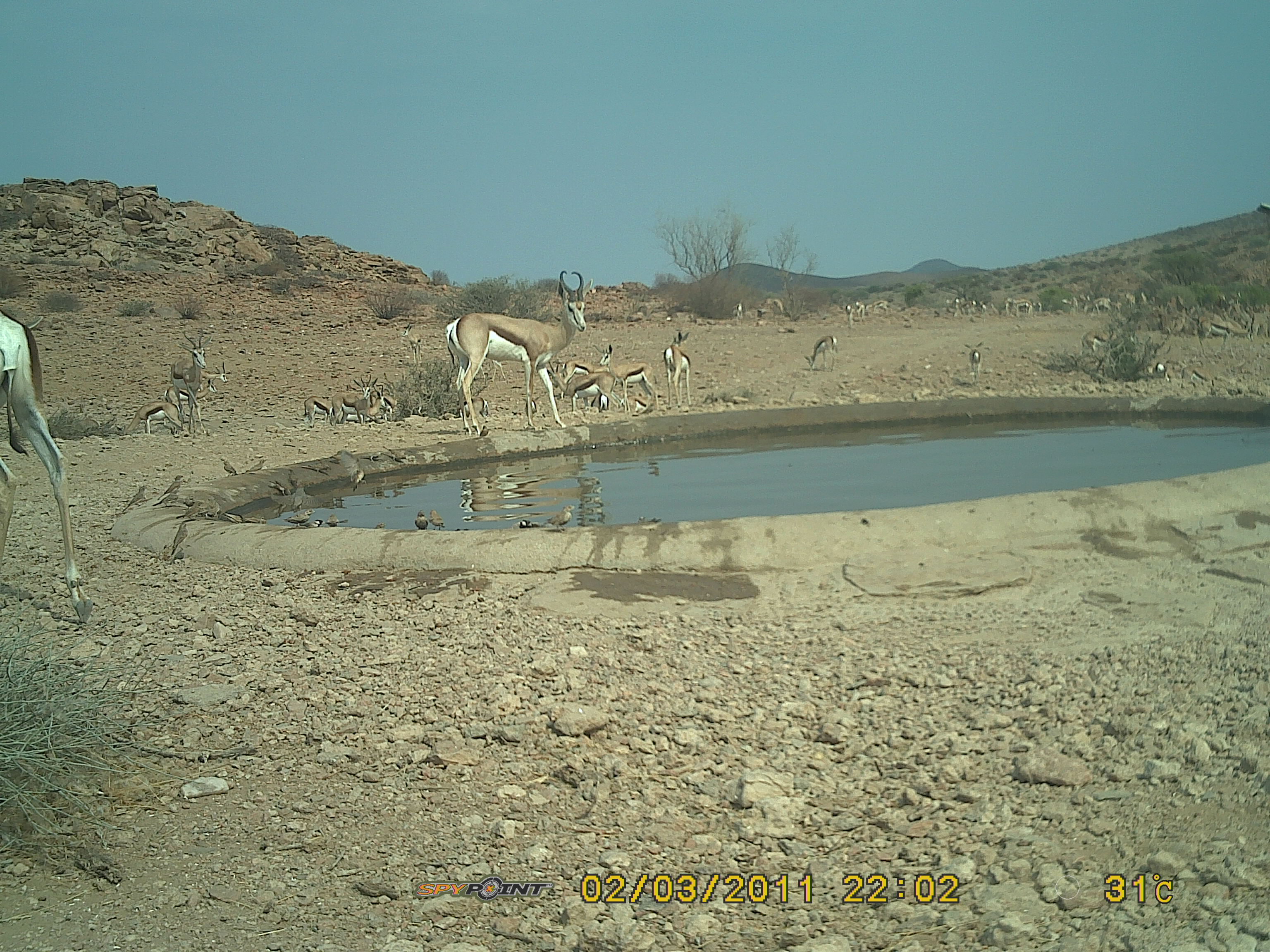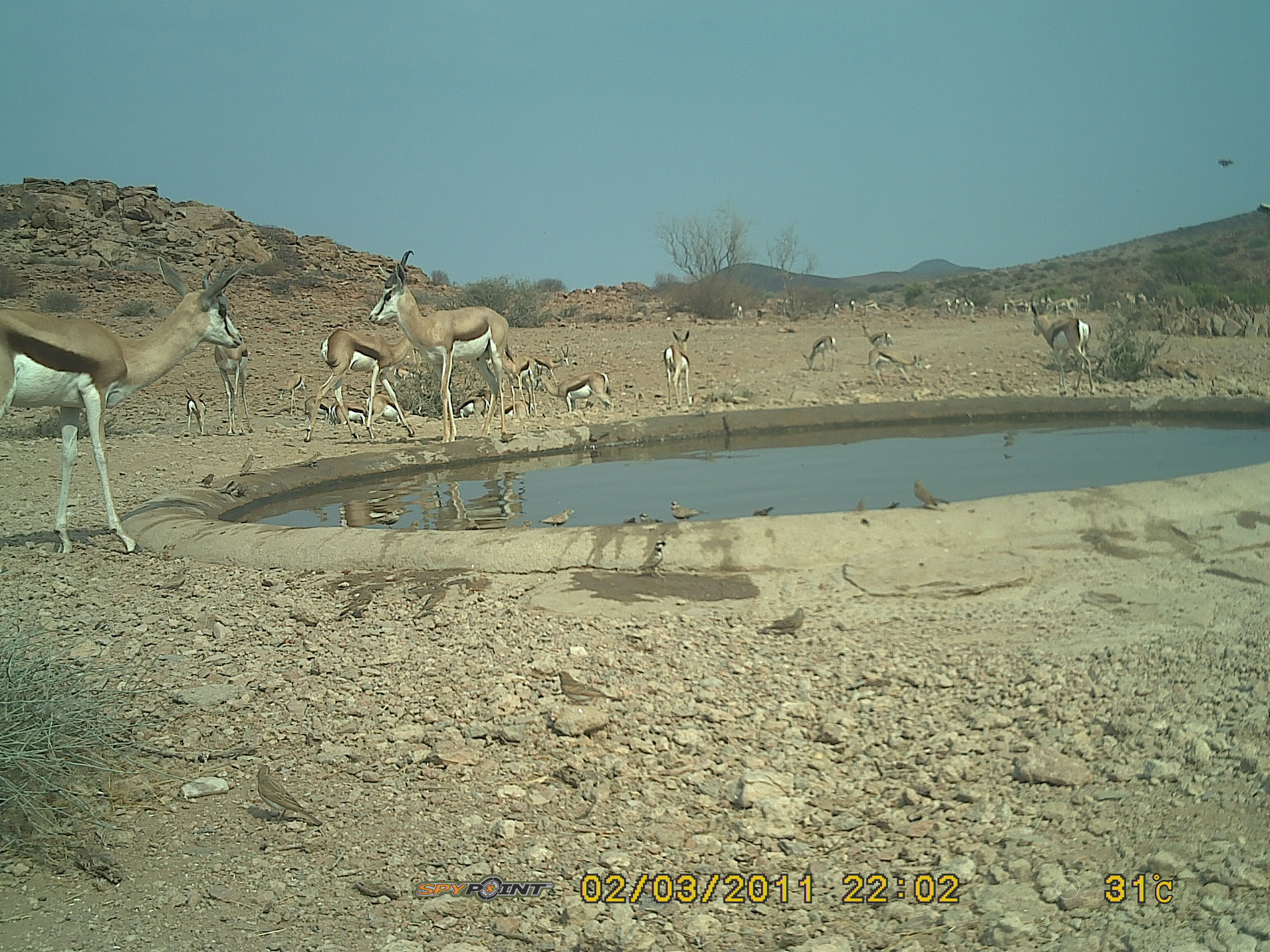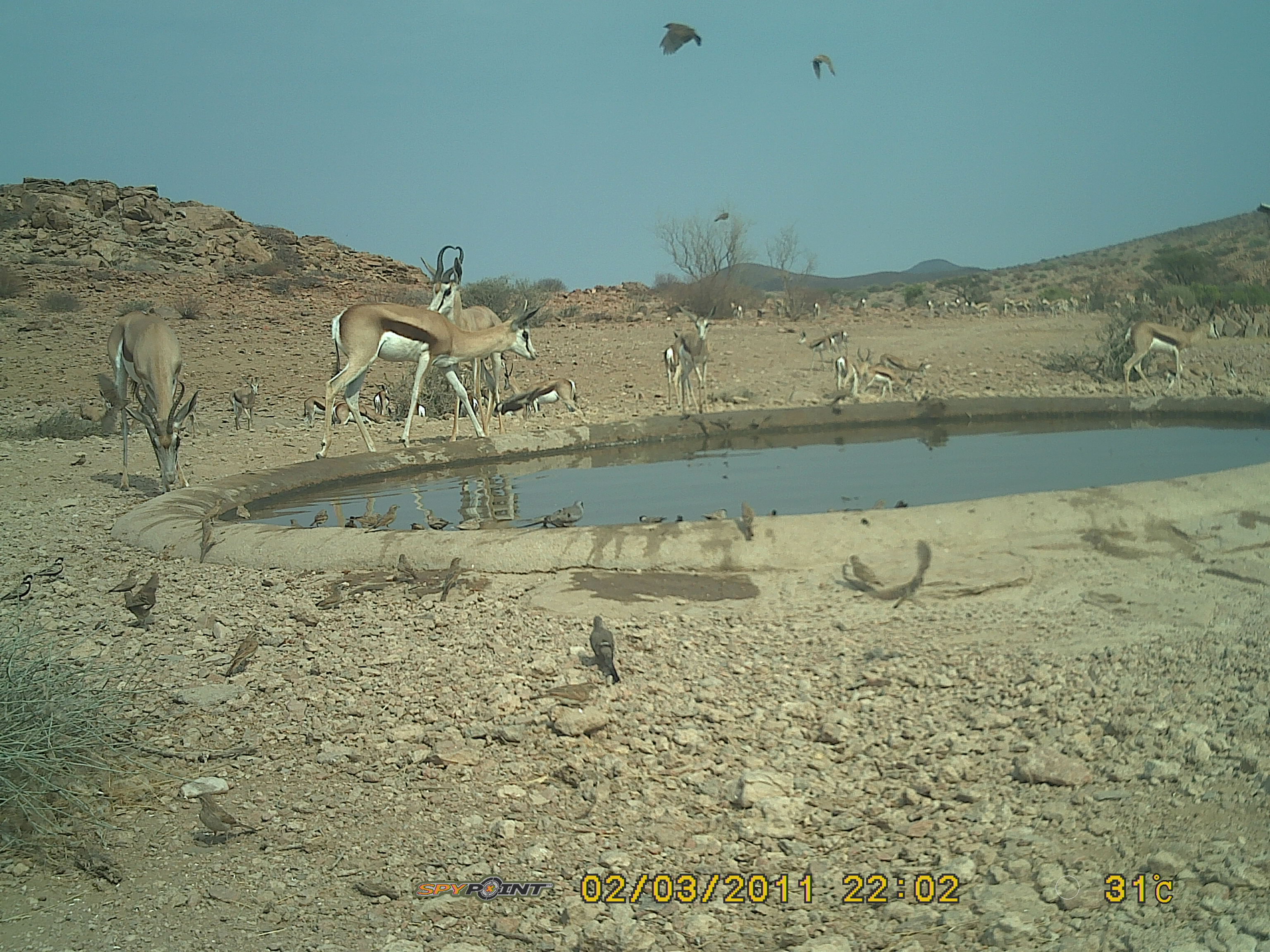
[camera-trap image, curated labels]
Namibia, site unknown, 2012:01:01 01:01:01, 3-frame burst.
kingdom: Animalia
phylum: Chordata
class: Mammalia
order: Artiodactyla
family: Bovidae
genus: Antidorcas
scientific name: Antidorcas marsupialis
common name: springbok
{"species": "Antidorcas marsupialis (springbok)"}